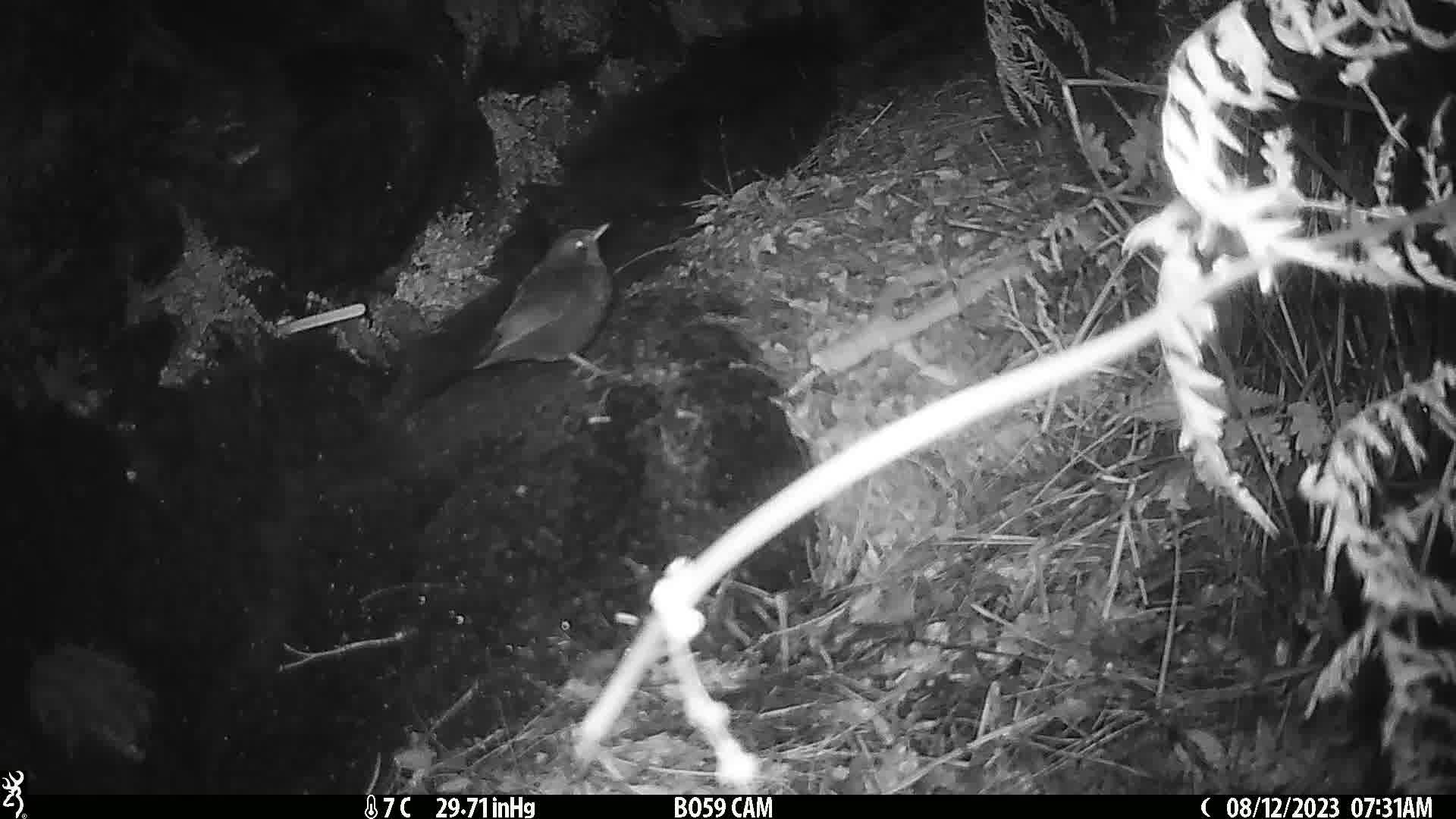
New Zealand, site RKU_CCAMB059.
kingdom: Animalia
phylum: Chordata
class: Aves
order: Passeriformes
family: Turdidae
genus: Turdus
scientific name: Turdus merula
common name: eurasian blackbird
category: blackbird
Blackbird (eurasian blackbird) (Turdus merula).